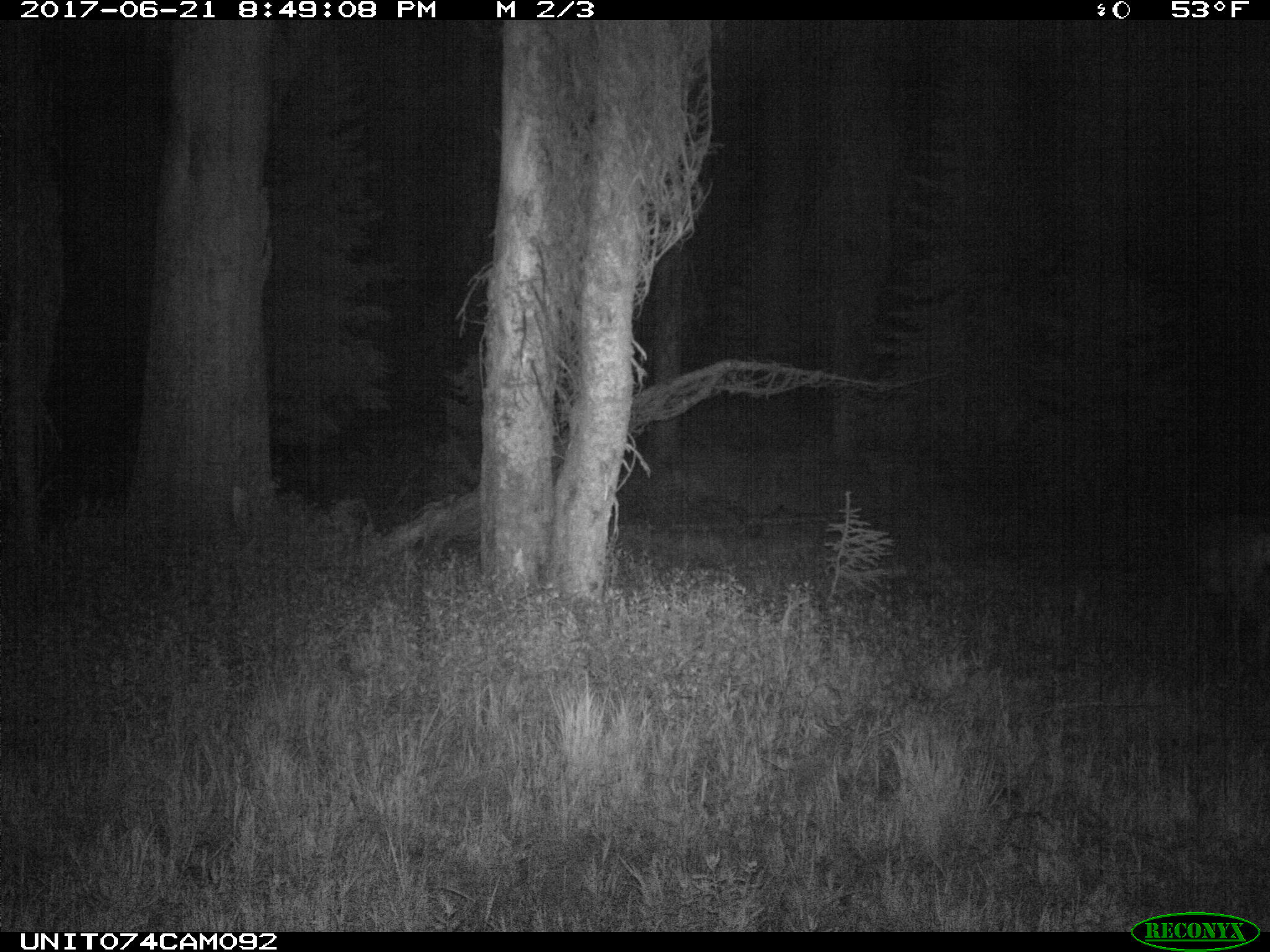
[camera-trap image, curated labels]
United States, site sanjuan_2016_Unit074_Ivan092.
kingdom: Animalia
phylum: Chordata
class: Mammalia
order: Artiodactyla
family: Cervidae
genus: Odocoileus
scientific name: Odocoileus hemionus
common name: mule deer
Odocoileus hemionus (mule deer).